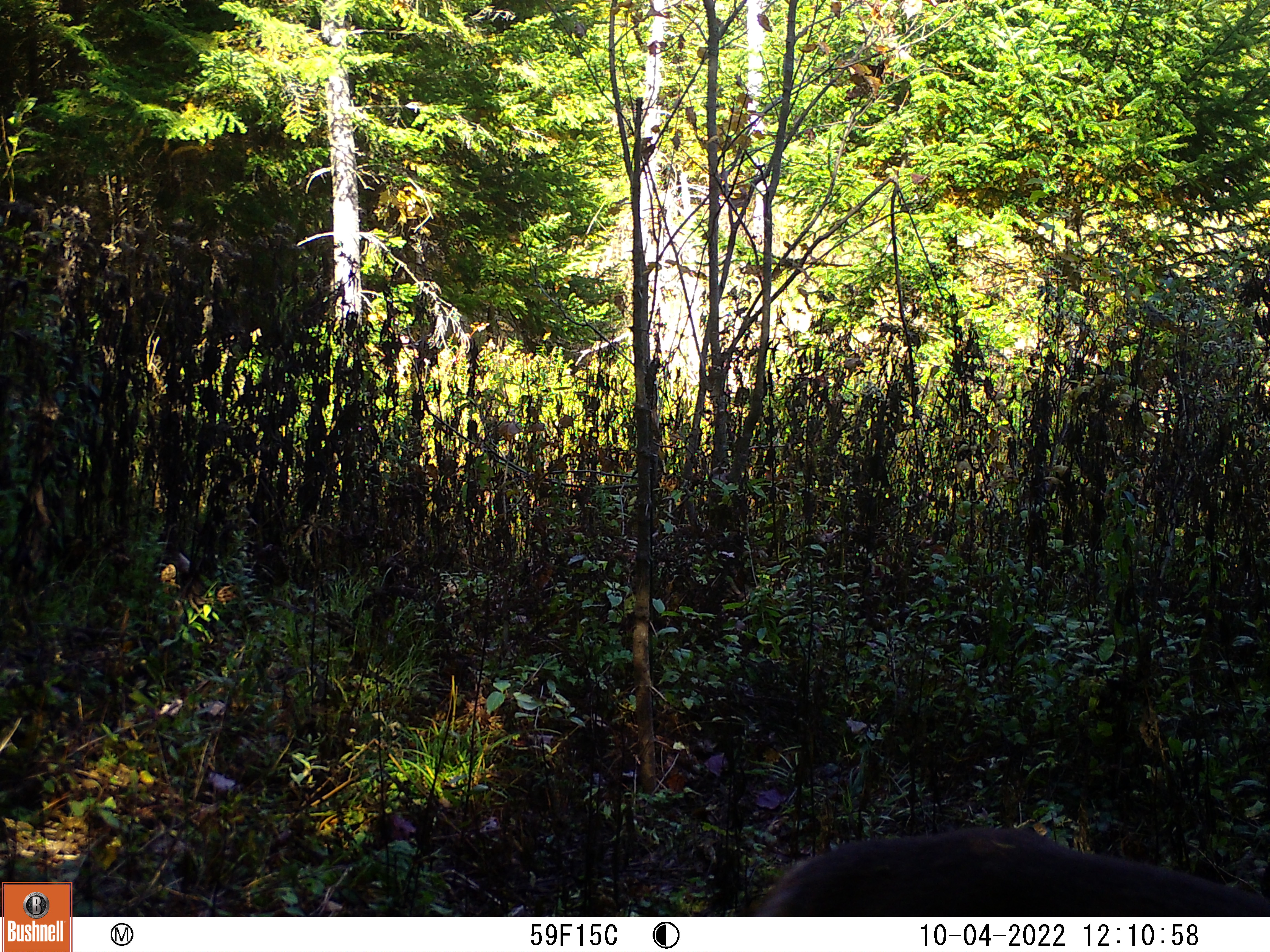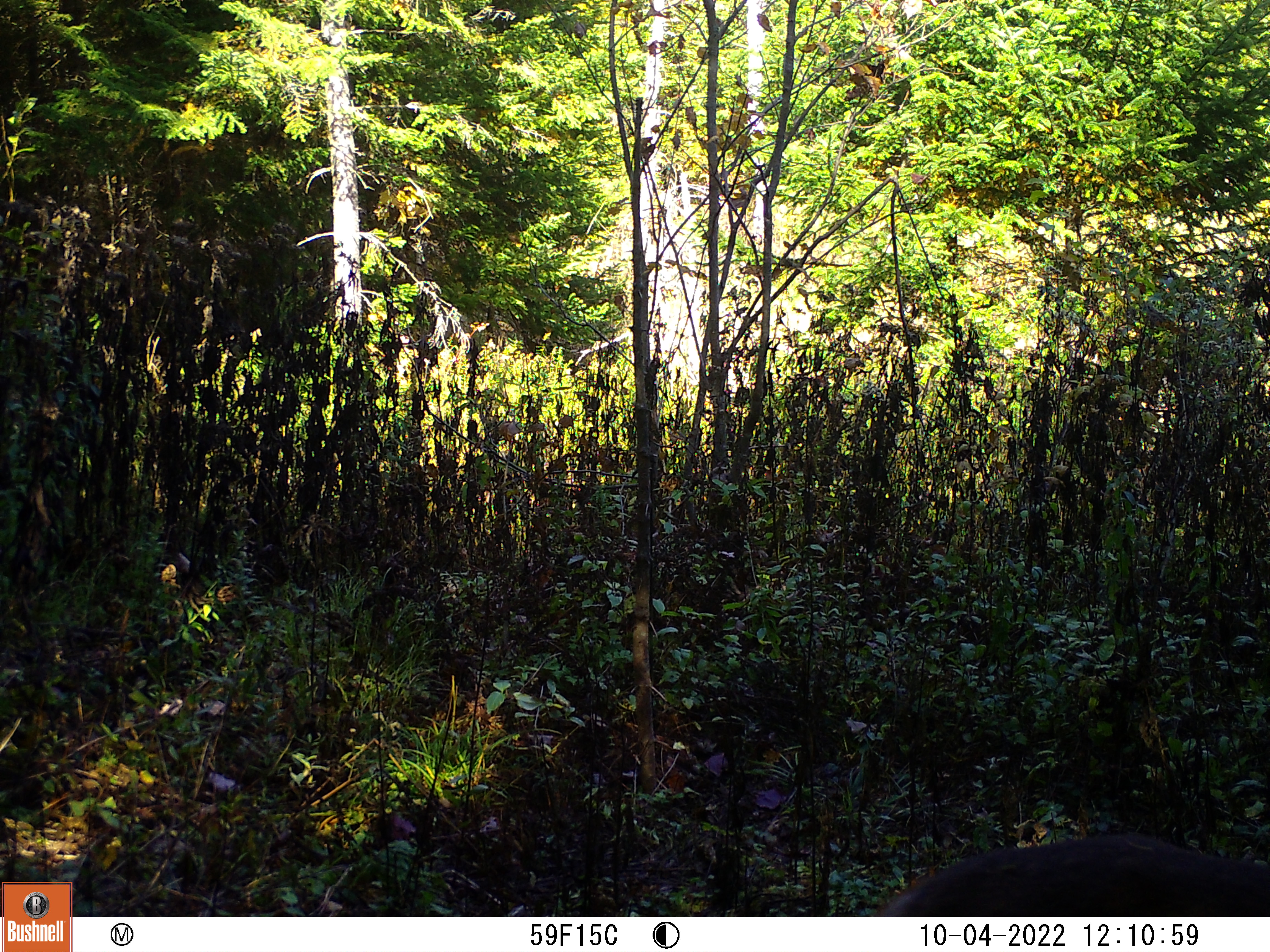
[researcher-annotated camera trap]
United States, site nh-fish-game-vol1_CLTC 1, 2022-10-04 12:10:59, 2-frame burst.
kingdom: Animalia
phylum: Chordata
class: Mammalia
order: Artiodactyla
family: Cervidae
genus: Odocoileus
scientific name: Odocoileus virginianus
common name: white-tailed deer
White-tailed deer (Odocoileus virginianus).